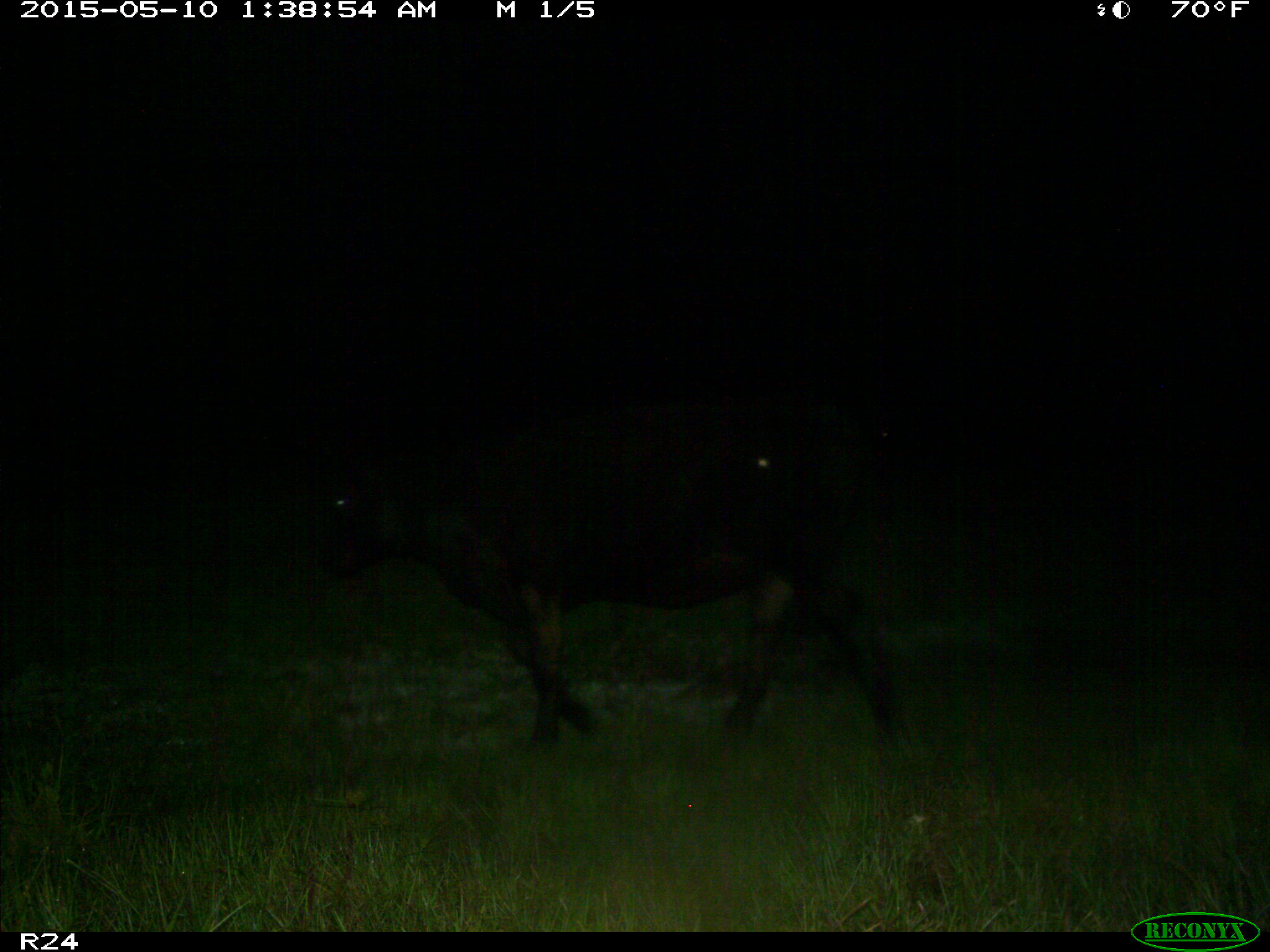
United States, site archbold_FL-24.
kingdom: Animalia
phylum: Chordata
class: Mammalia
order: Artiodactyla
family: Bovidae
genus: Bos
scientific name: Bos taurus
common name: domestic cow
Bos taurus (domestic cow).